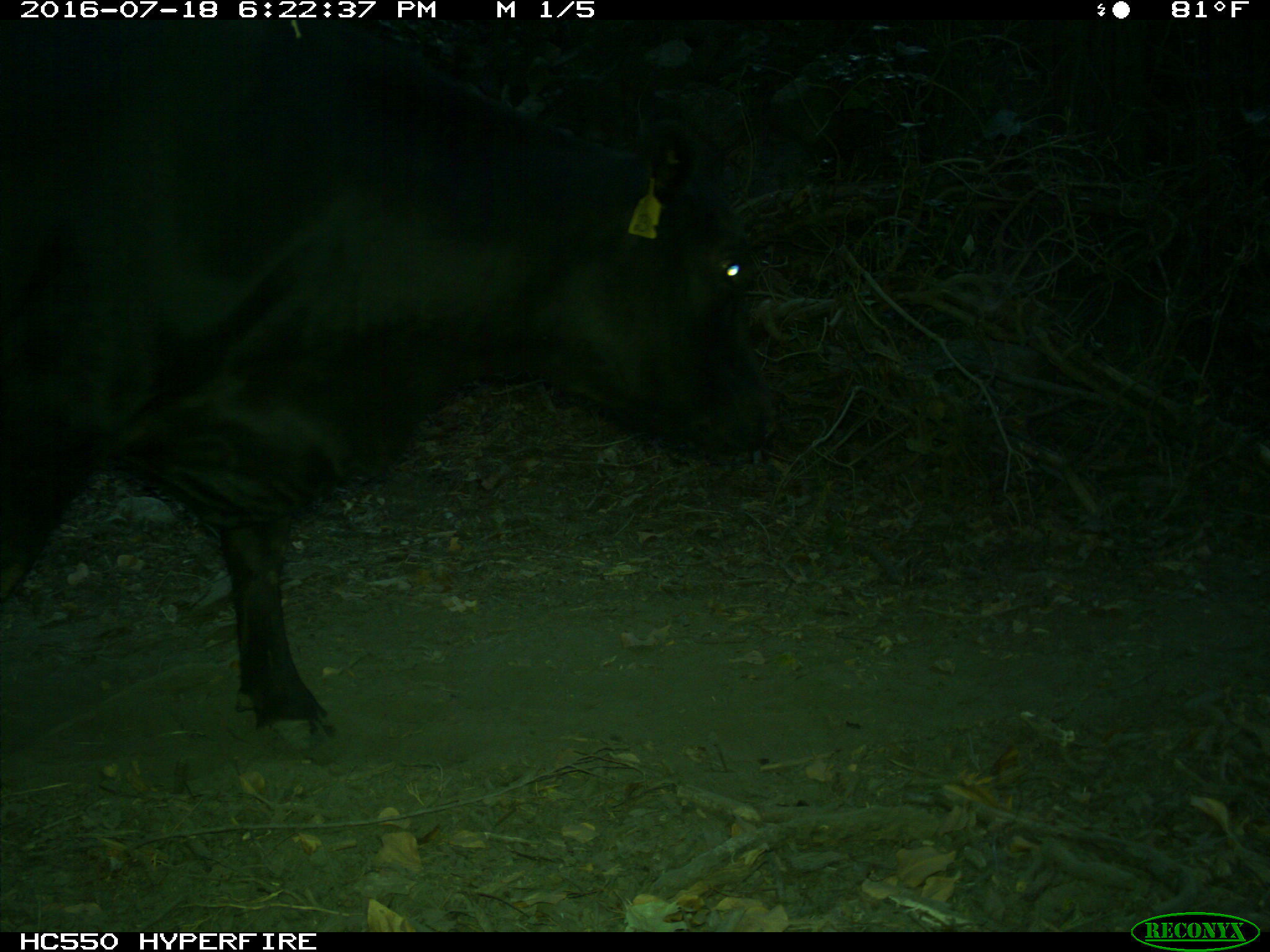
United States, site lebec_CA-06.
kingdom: Animalia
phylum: Chordata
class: Mammalia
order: Artiodactyla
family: Bovidae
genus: Bos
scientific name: Bos taurus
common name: domestic cow